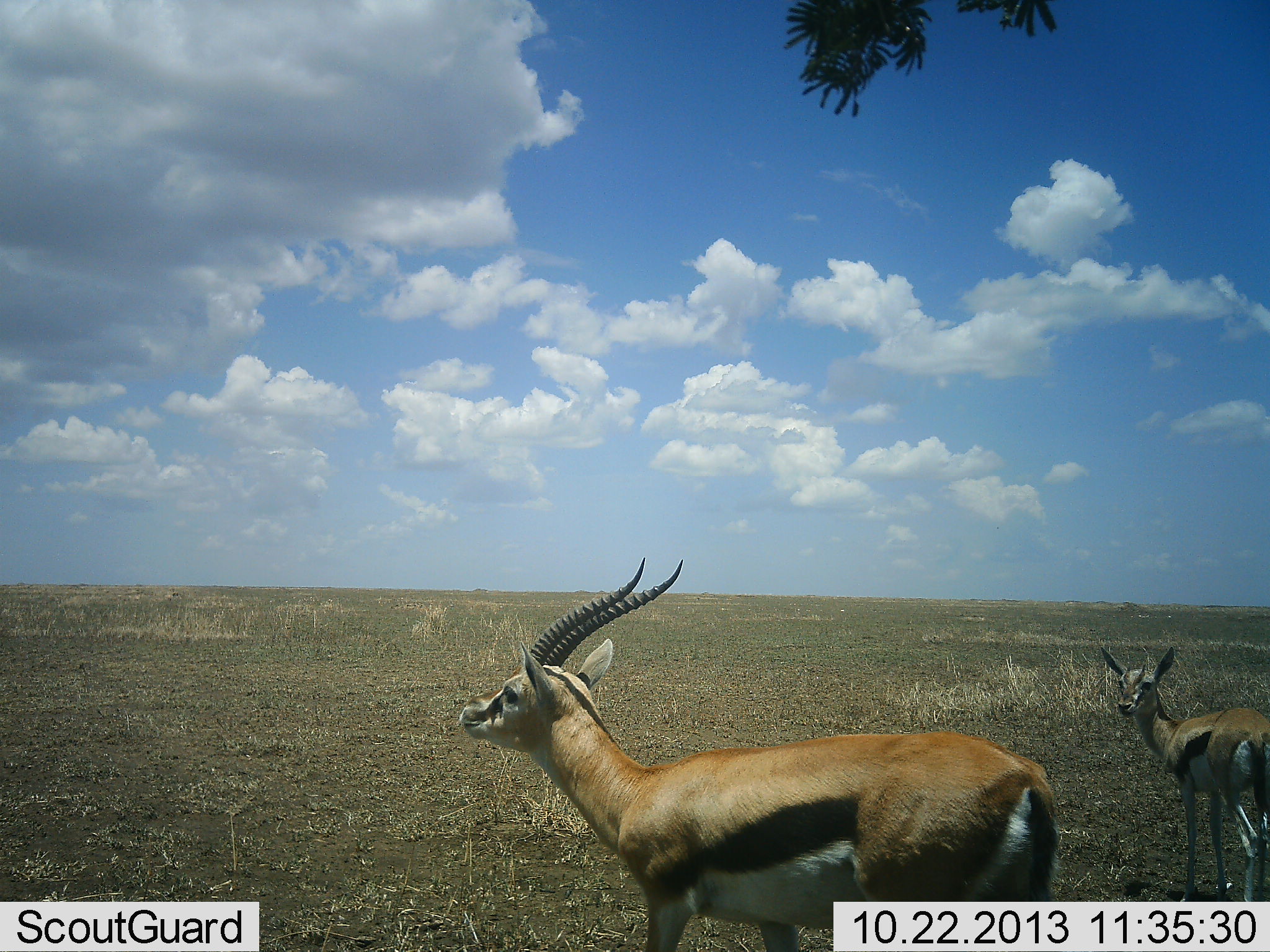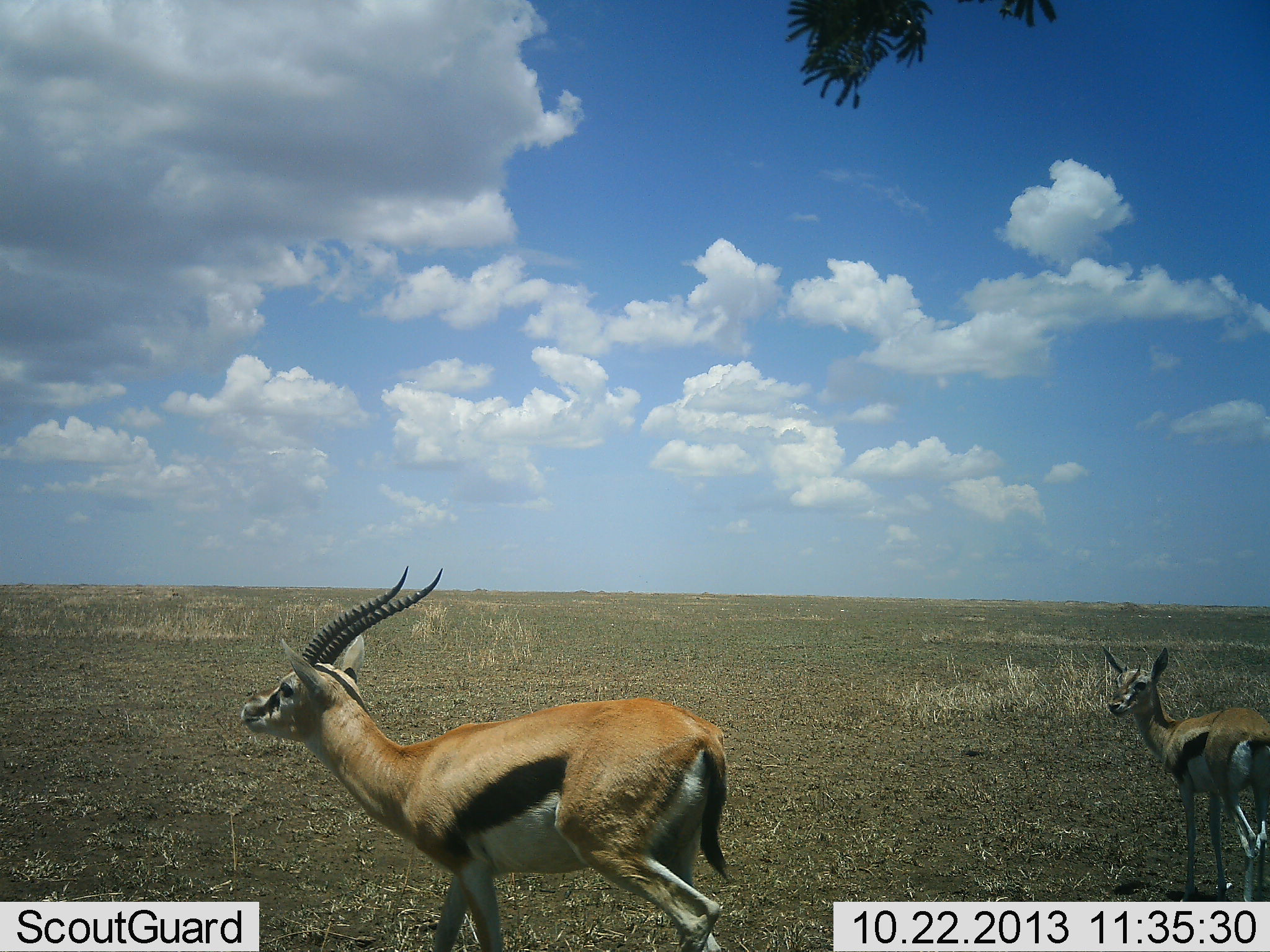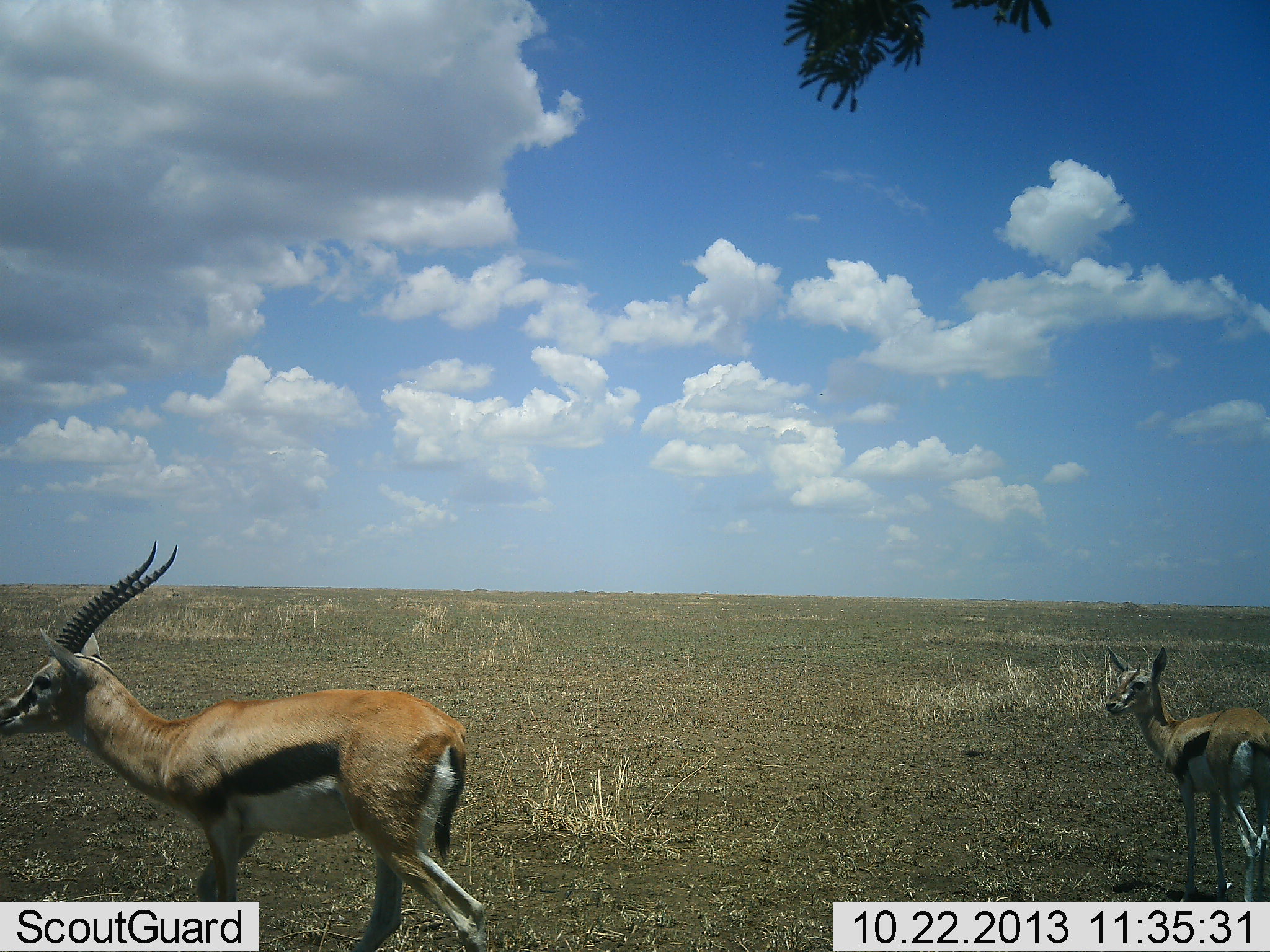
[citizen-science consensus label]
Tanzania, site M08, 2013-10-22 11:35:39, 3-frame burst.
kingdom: Animalia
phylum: Chordata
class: Mammalia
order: Artiodactyla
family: Bovidae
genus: Eudorcas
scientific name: Eudorcas thomsonii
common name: thomson's gazelle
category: gazellethomsons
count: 2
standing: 90%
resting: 0%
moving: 70%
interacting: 0%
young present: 10%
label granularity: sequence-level